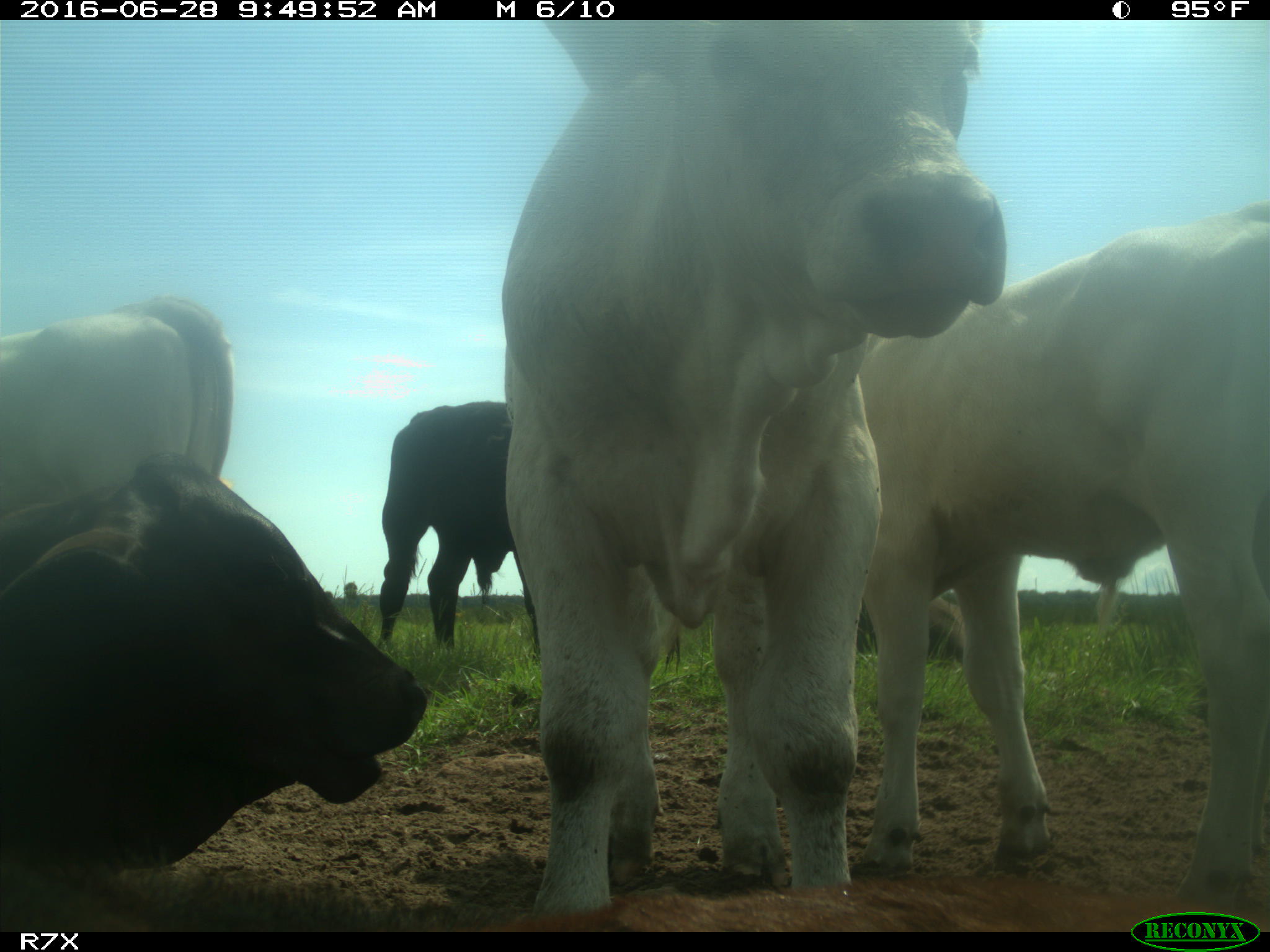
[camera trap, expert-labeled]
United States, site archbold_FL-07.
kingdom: Animalia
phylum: Chordata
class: Mammalia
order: Artiodactyla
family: Bovidae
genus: Bos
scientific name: Bos taurus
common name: domestic cow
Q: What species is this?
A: Bos taurus (domestic cow).